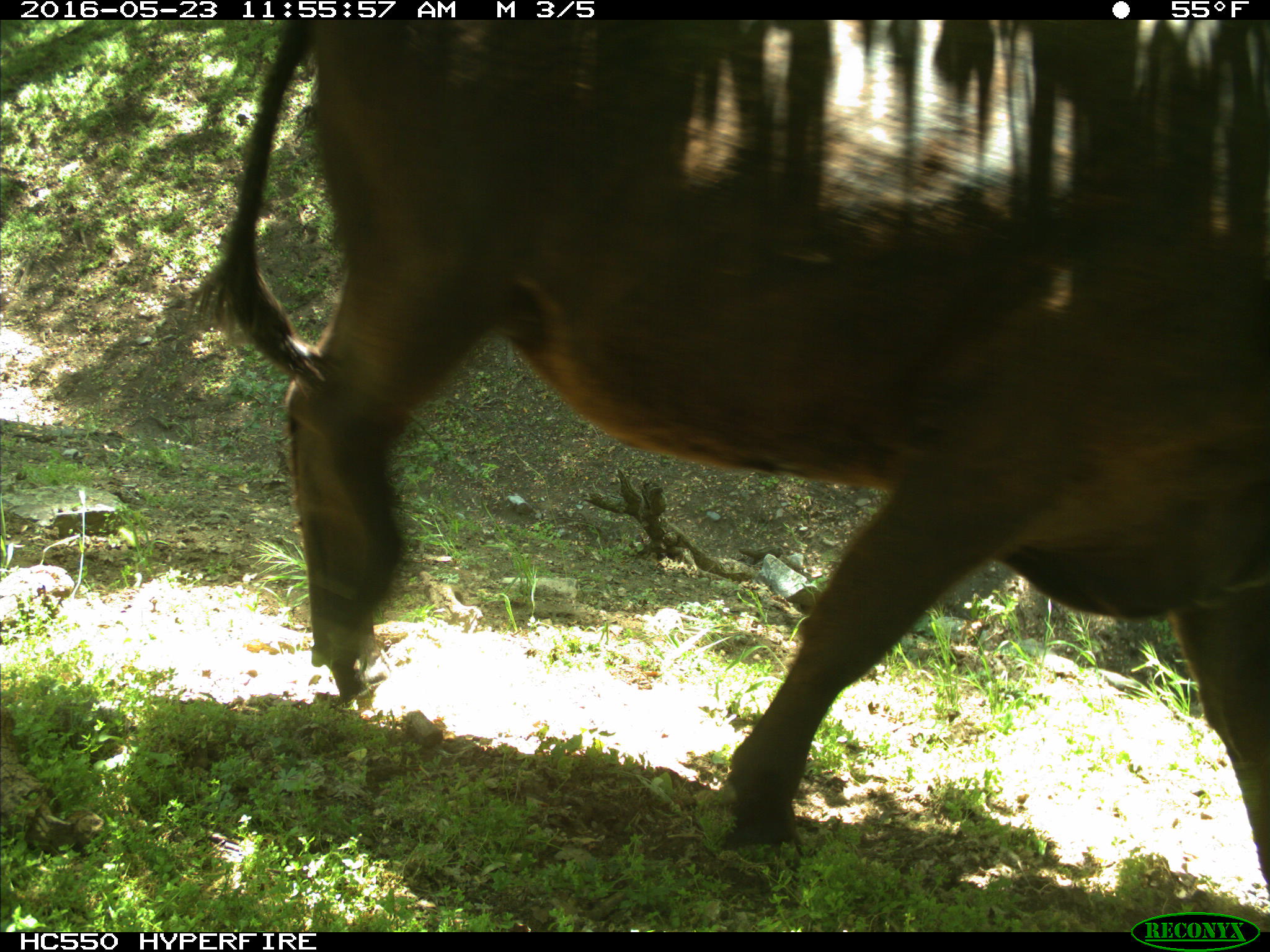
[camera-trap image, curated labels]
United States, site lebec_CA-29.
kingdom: Animalia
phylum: Chordata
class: Mammalia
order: Artiodactyla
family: Bovidae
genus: Bos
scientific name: Bos taurus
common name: domestic cow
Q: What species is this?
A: Bos taurus (domestic cow).